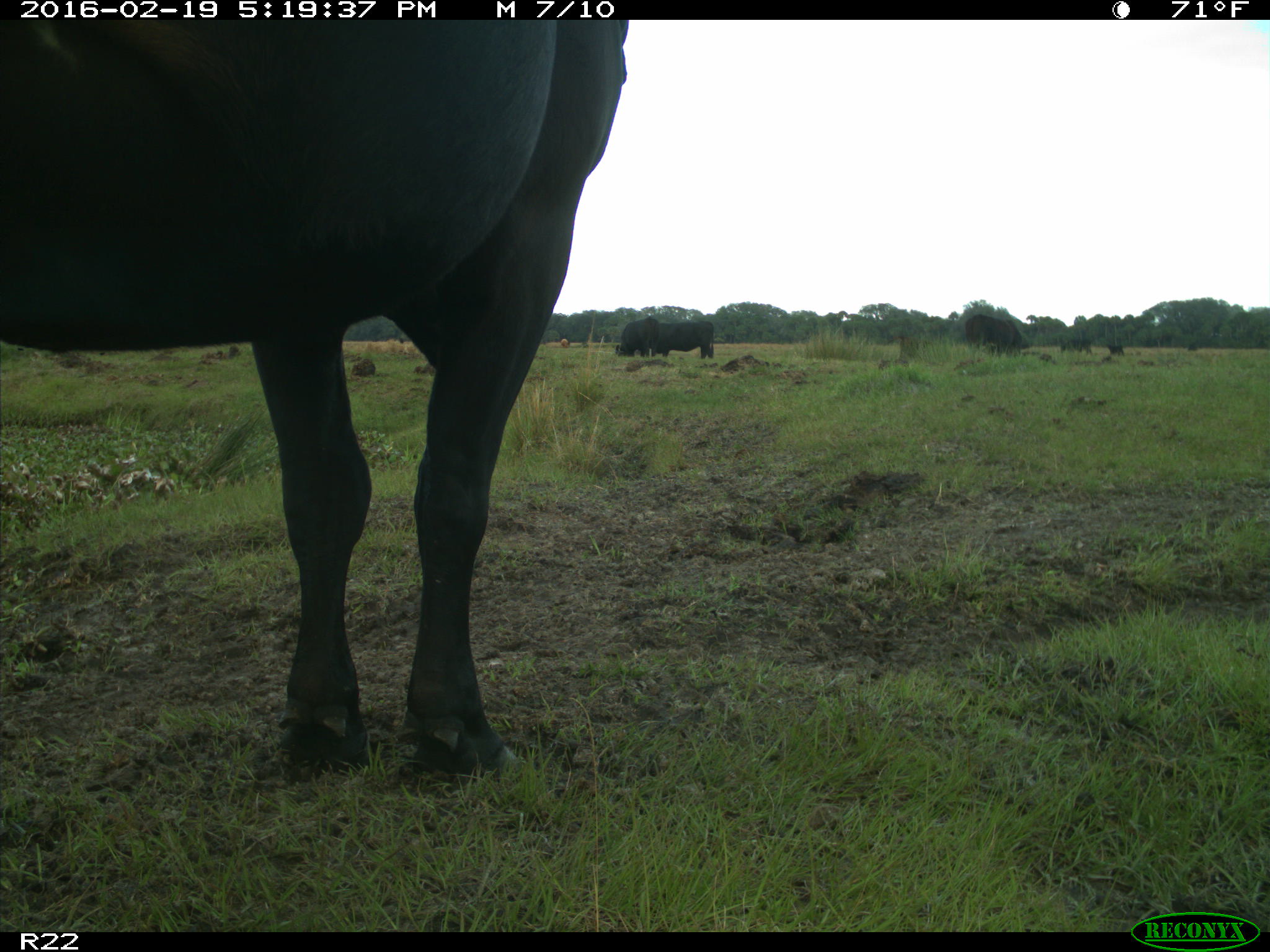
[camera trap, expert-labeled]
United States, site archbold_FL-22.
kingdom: Animalia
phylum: Chordata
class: Mammalia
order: Artiodactyla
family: Bovidae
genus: Bos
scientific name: Bos taurus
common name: domestic cow